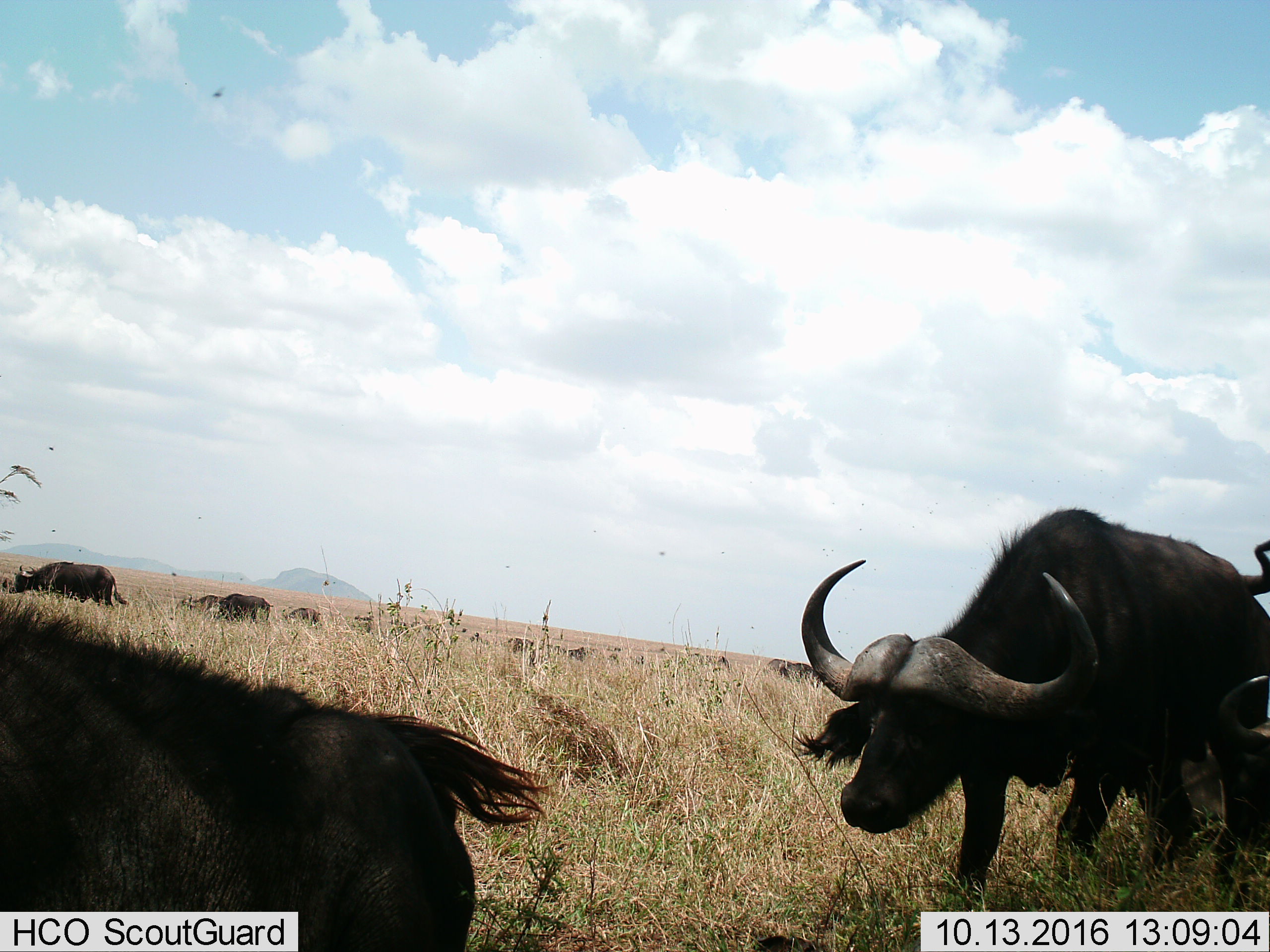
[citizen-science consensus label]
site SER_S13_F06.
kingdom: Animalia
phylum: Chordata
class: Mammalia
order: Artiodactyla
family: Bovidae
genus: Syncerus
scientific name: Syncerus caffer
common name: african buffalo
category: buffalo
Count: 11-50.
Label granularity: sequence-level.